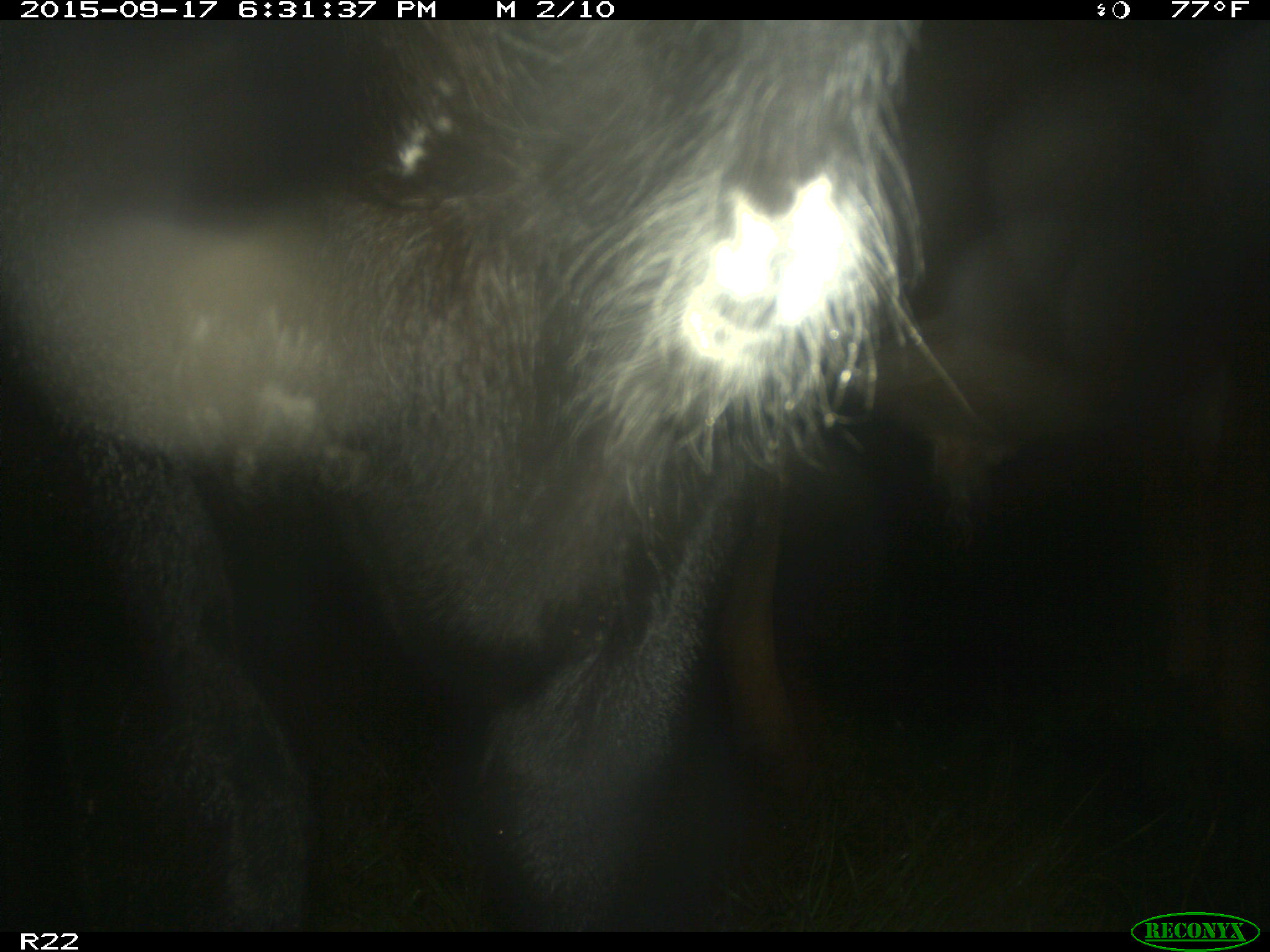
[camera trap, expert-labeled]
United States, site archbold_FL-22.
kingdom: Animalia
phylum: Chordata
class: Mammalia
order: Artiodactyla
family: Bovidae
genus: Bos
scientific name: Bos taurus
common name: domestic cow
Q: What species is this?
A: Bos taurus (domestic cow).